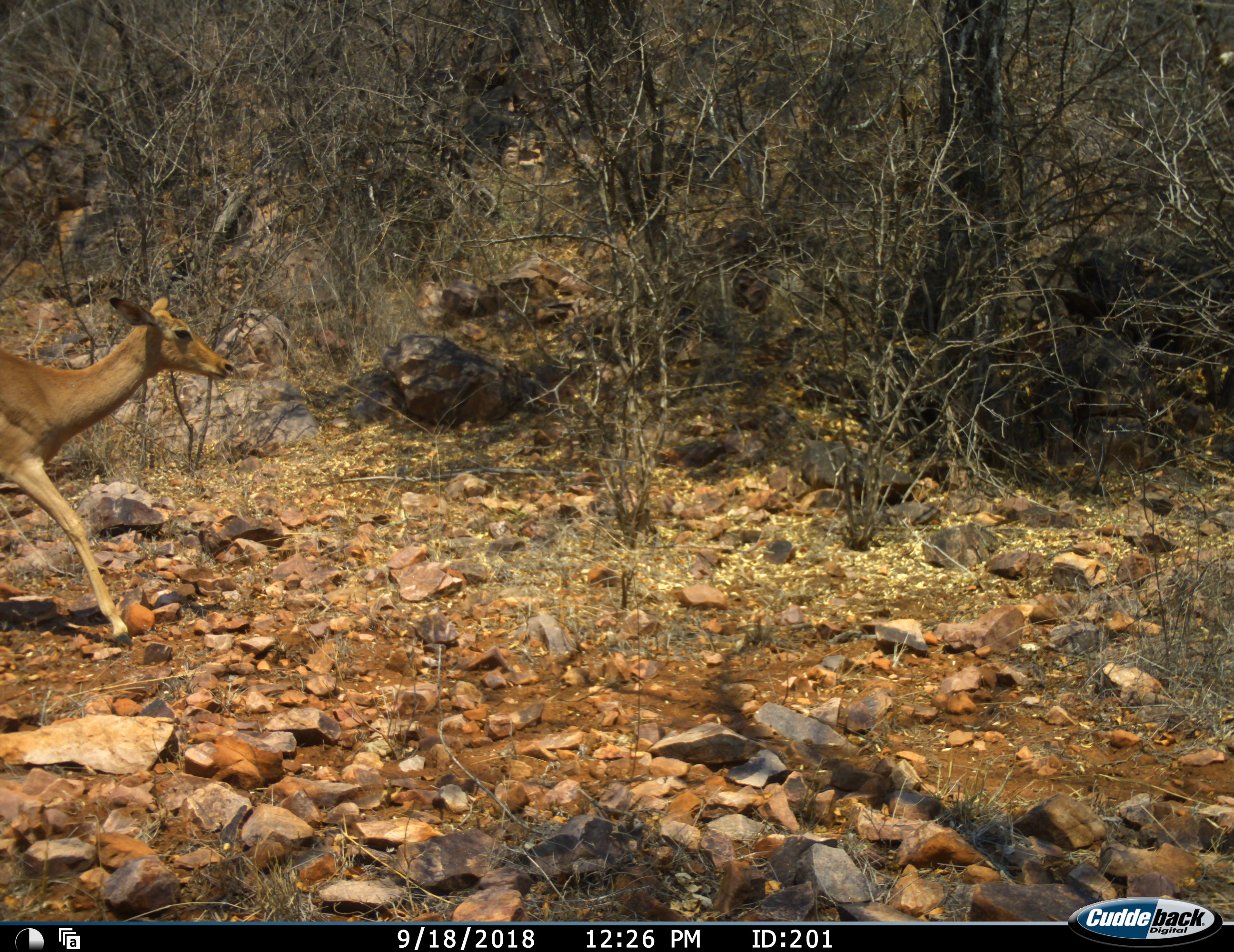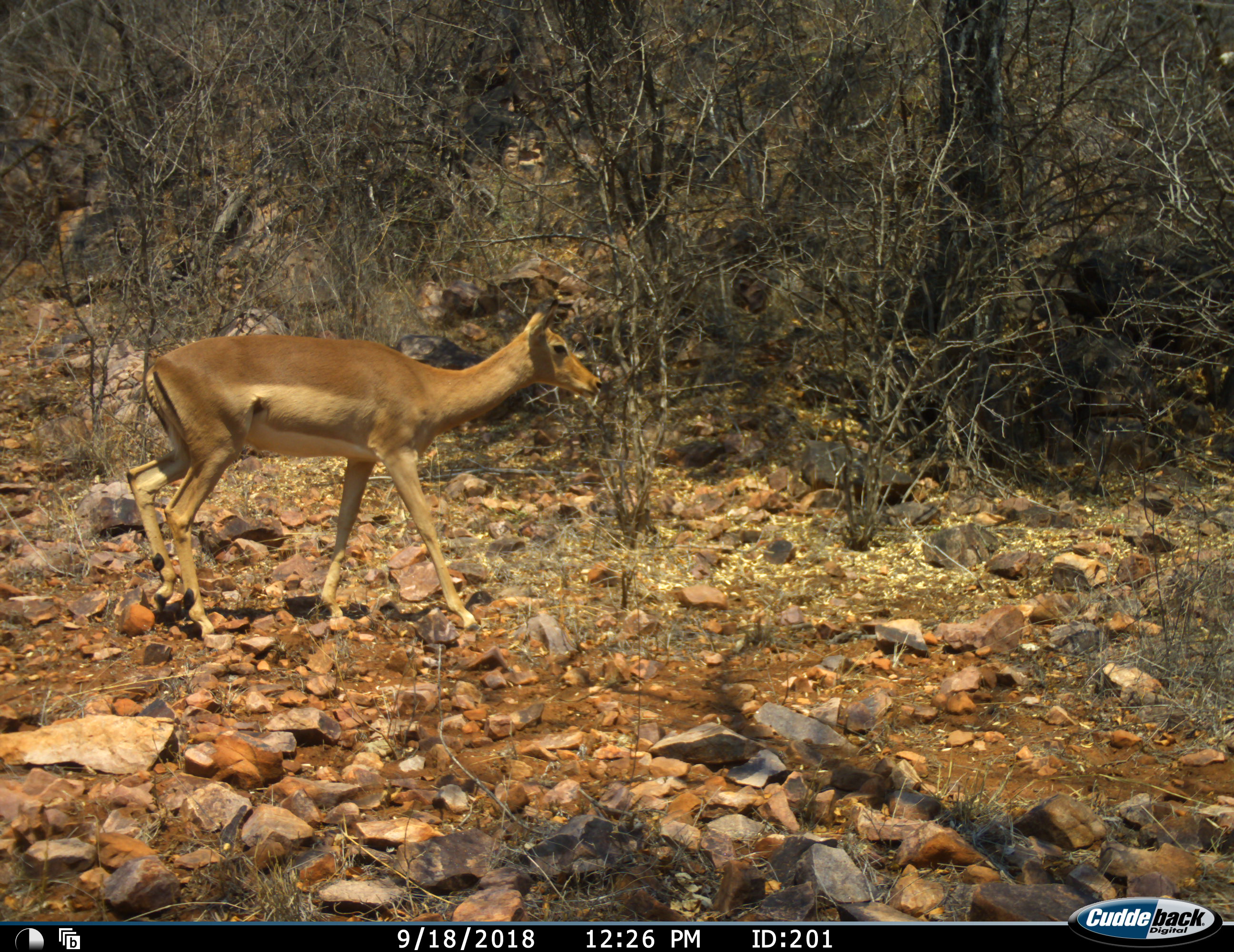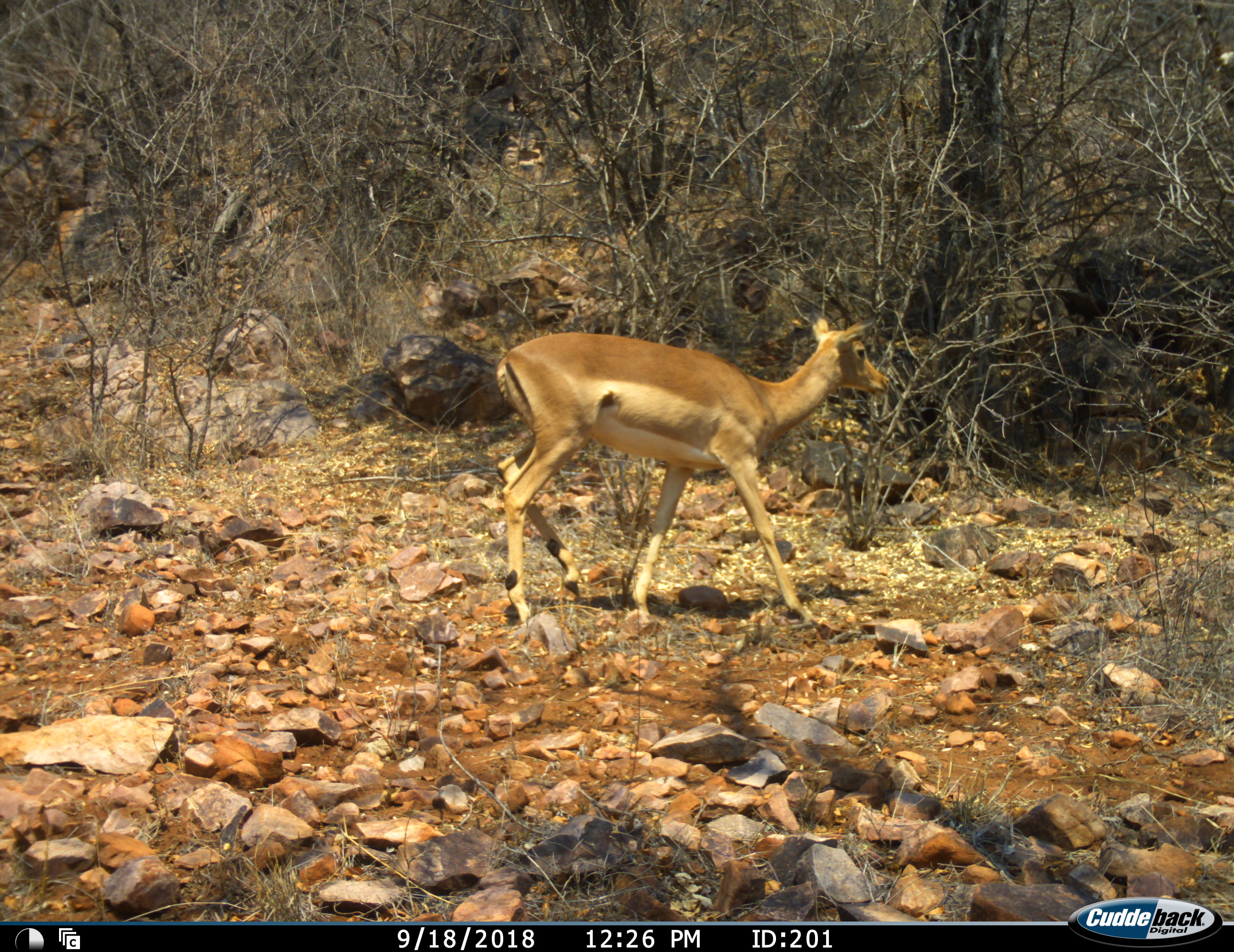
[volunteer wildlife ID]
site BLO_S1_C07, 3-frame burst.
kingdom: Animalia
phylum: Chordata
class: Mammalia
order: Artiodactyla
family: Bovidae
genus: Aepyceros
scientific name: Aepyceros melampus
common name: impala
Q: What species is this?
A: Impala (Aepyceros melampus).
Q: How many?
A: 1.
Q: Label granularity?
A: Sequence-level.